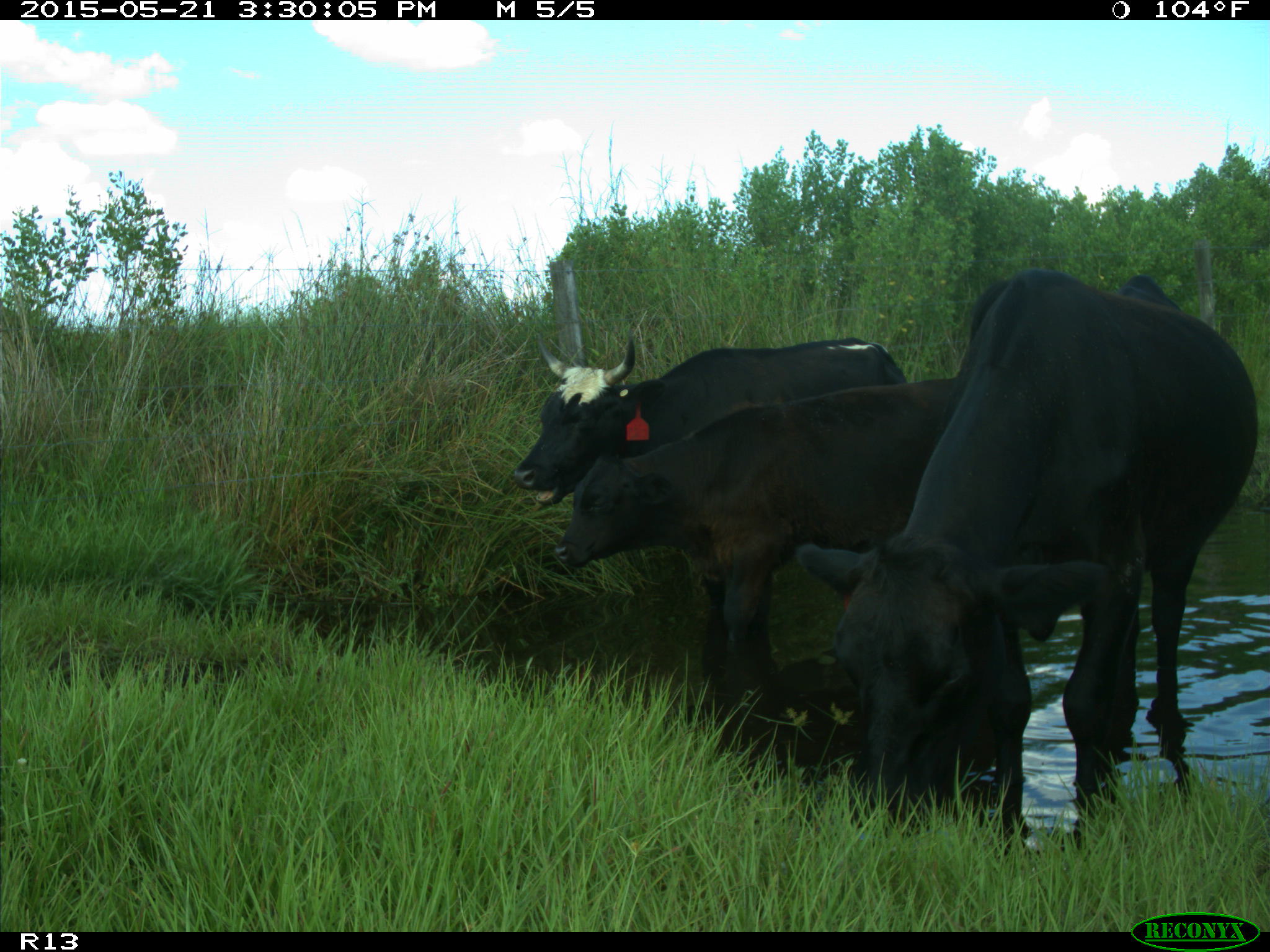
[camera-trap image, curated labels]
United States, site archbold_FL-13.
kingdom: Animalia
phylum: Chordata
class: Mammalia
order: Artiodactyla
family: Bovidae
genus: Bos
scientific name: Bos taurus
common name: domestic cow